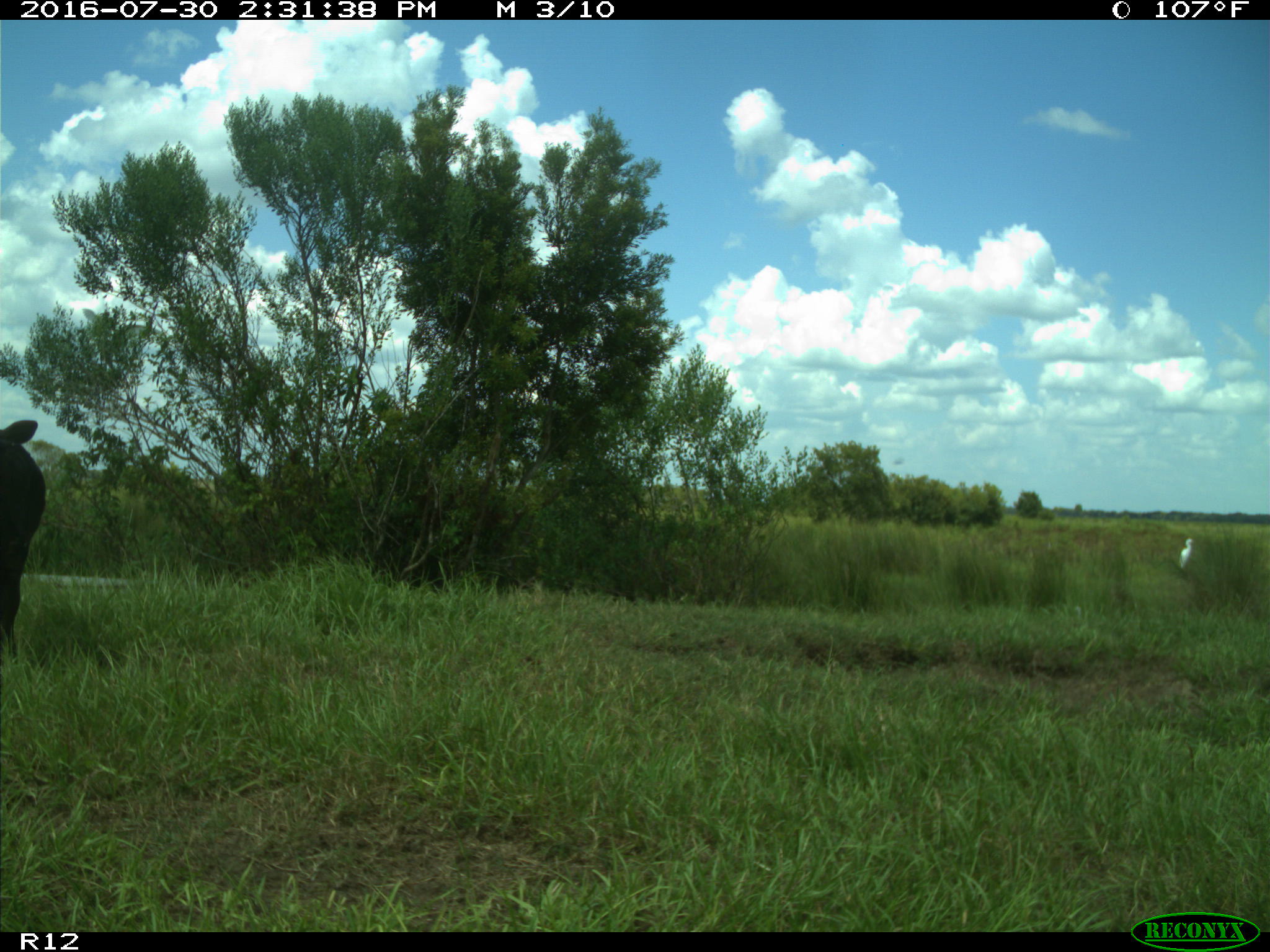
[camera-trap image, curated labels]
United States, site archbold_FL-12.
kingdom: Animalia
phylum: Chordata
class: Mammalia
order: Artiodactyla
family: Bovidae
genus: Bos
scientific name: Bos taurus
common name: domestic cow